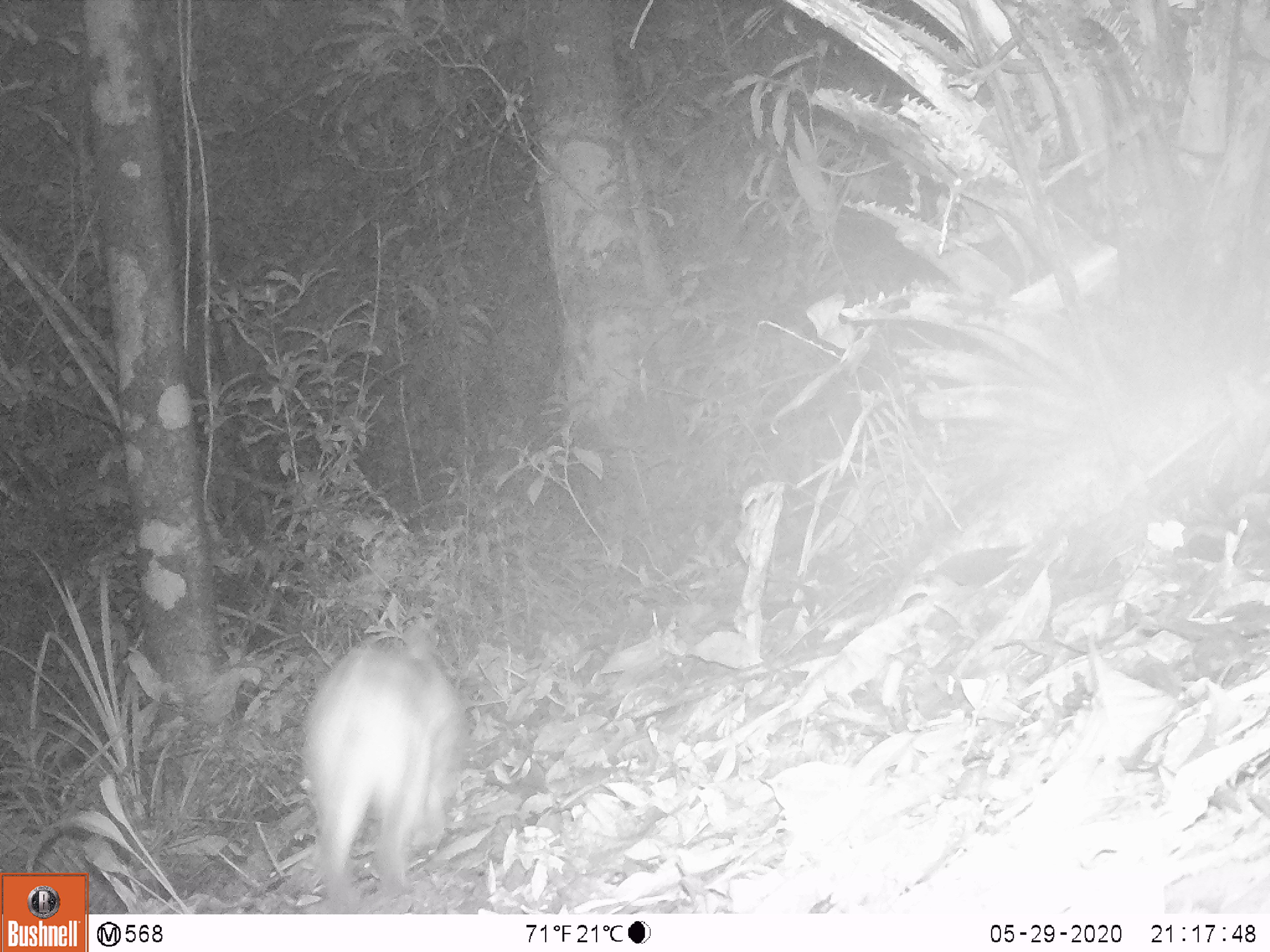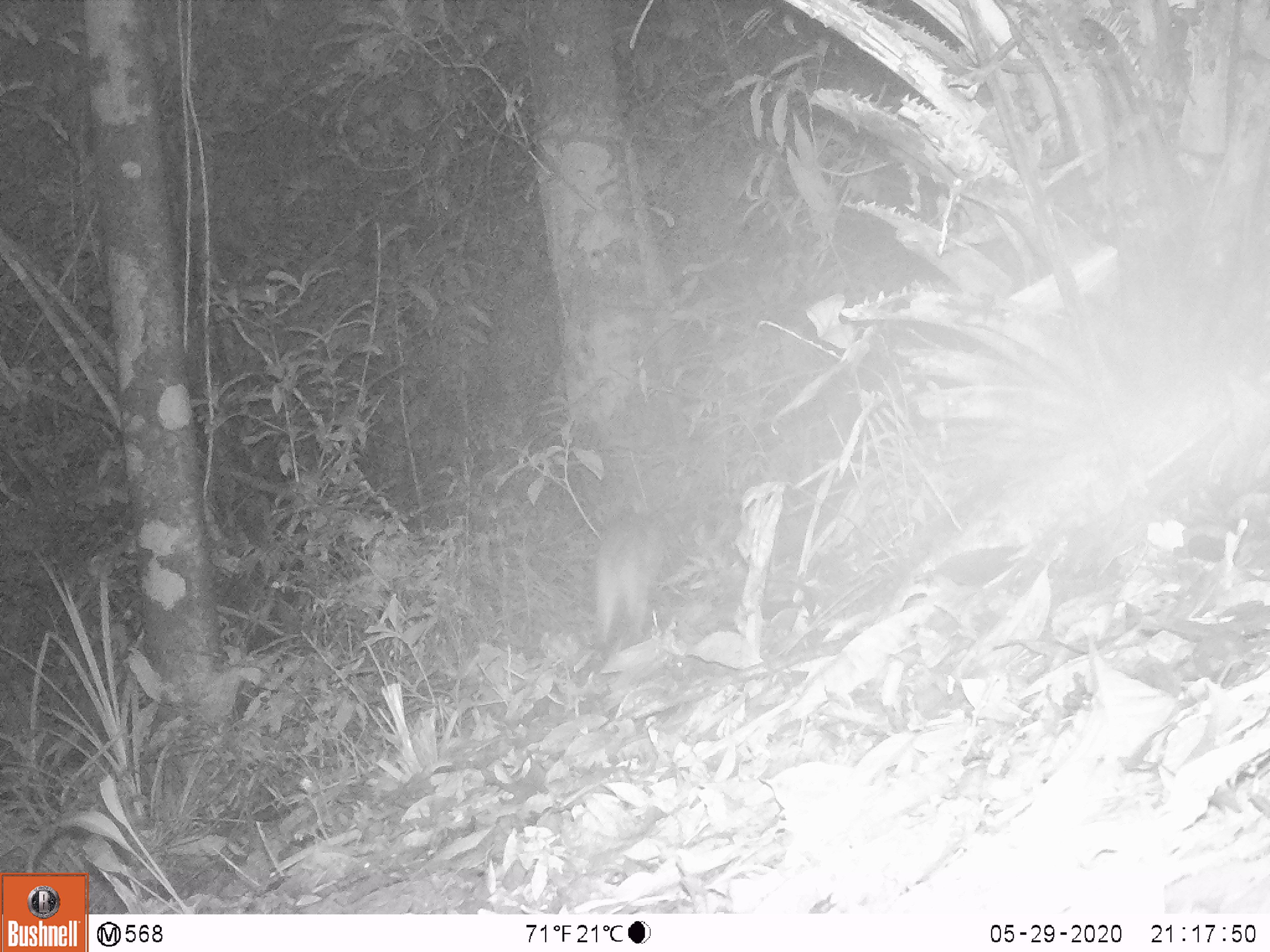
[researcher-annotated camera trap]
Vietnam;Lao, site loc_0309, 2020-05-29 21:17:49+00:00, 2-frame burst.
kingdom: Animalia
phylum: Chordata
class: Mammalia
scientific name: Mammalia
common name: mammal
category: unidentified small mammal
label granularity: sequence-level